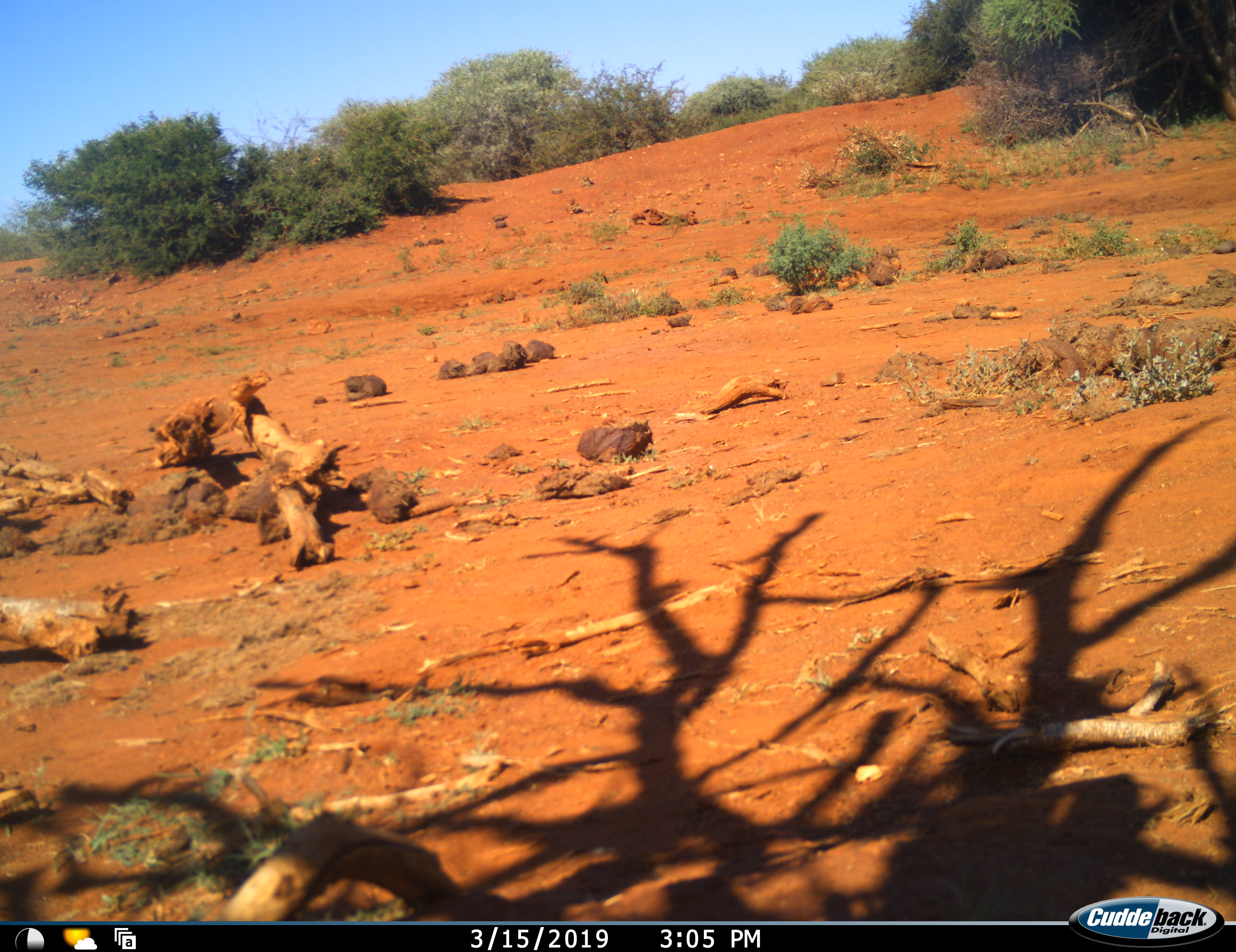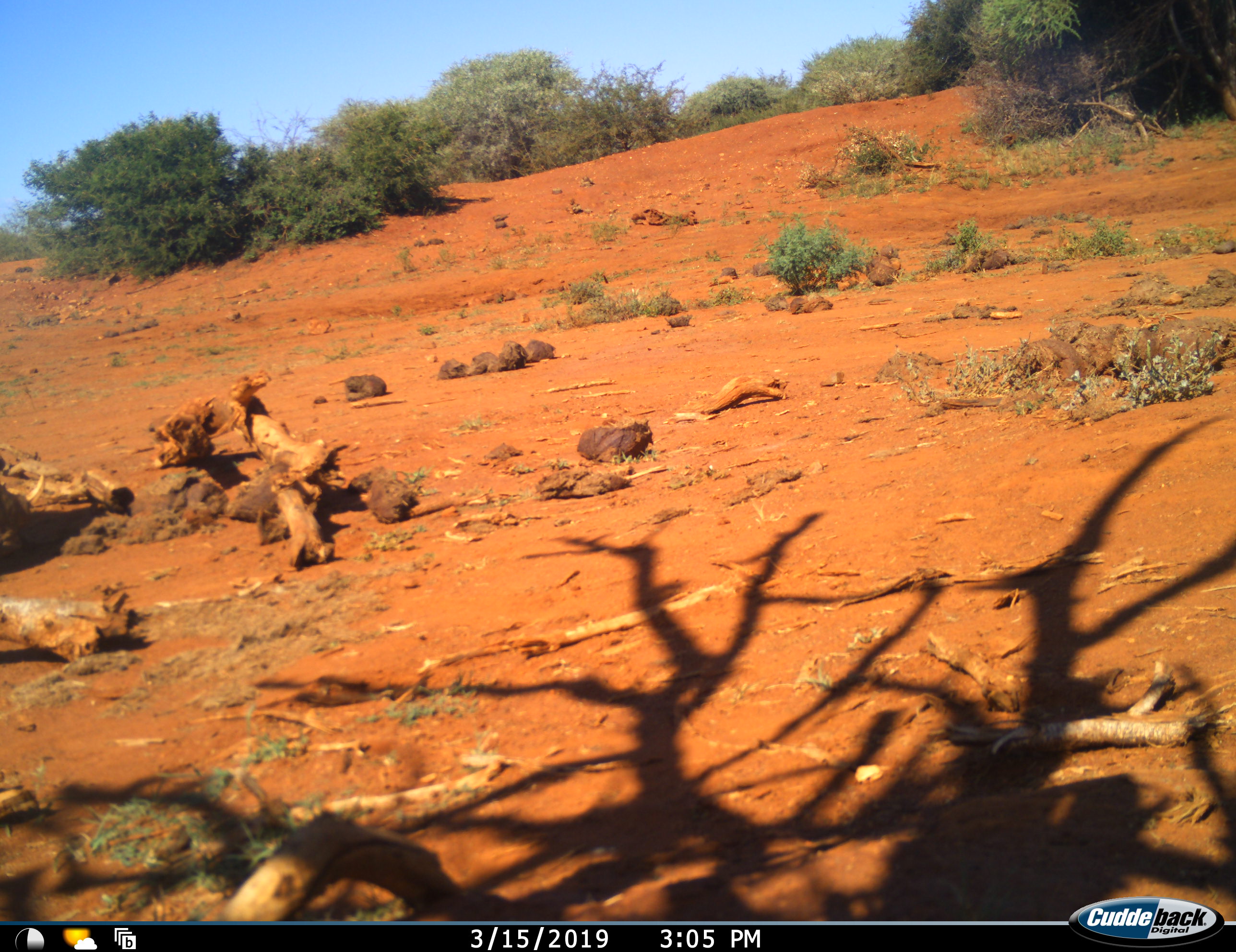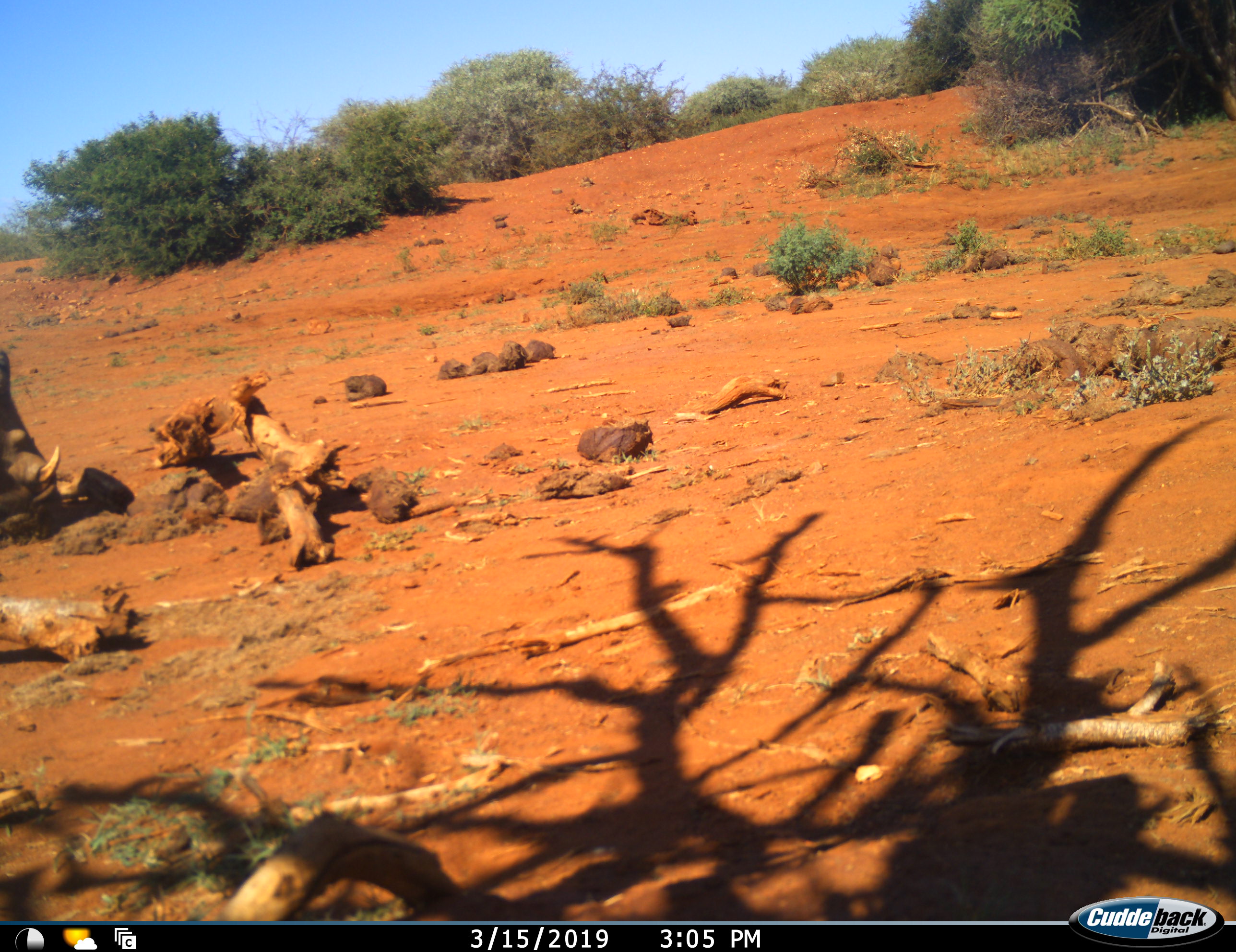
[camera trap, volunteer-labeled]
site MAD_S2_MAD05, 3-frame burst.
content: unidentified animal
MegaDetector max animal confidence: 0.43